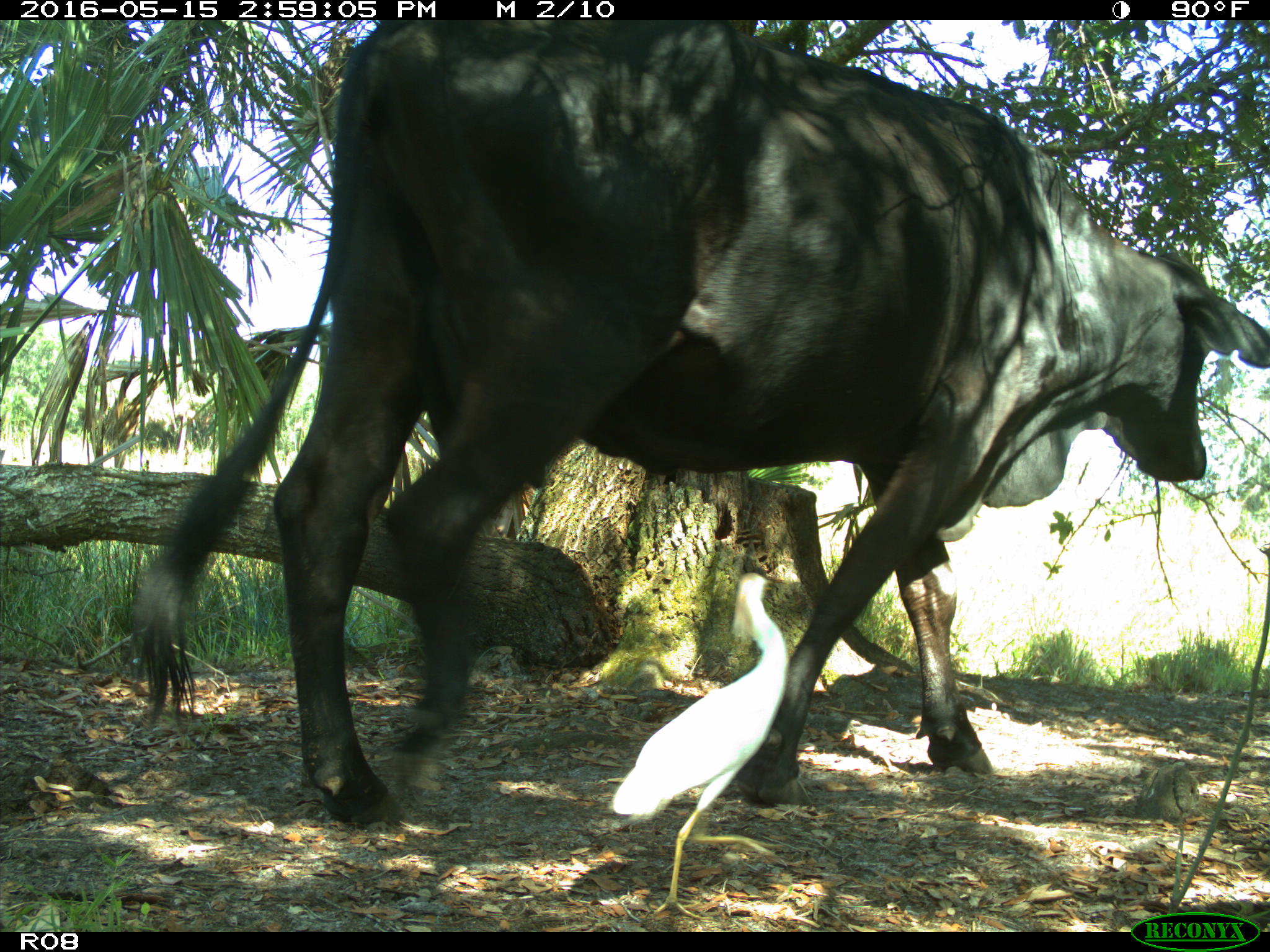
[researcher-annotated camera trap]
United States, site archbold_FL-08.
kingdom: Animalia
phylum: Chordata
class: Mammalia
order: Artiodactyla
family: Bovidae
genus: Bos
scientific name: Bos taurus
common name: domestic cow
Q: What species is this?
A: Bos taurus (domestic cow).